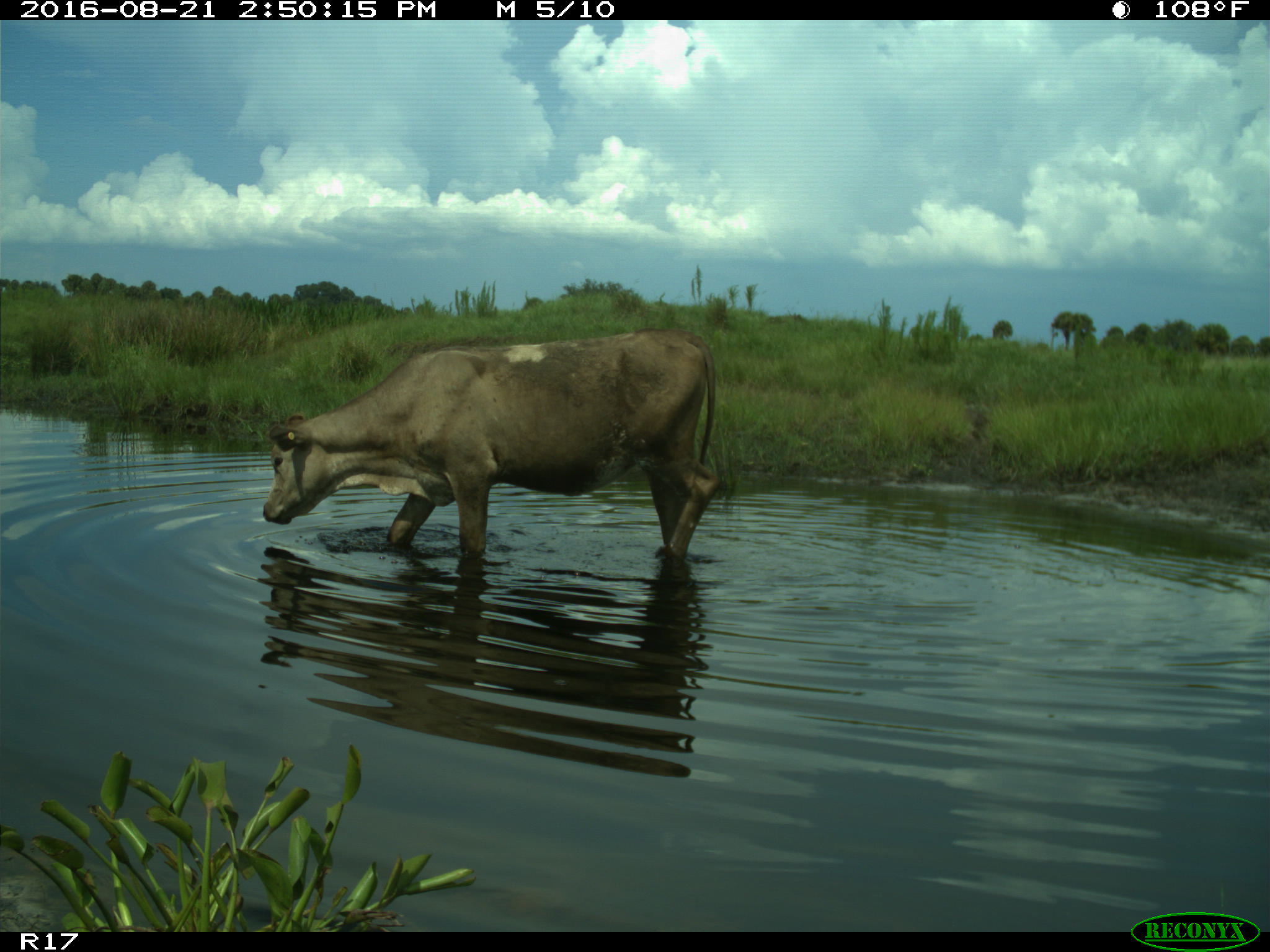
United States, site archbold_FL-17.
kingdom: Animalia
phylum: Chordata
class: Mammalia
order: Artiodactyla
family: Bovidae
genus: Bos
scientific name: Bos taurus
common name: domestic cow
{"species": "Bos taurus (domestic cow)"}